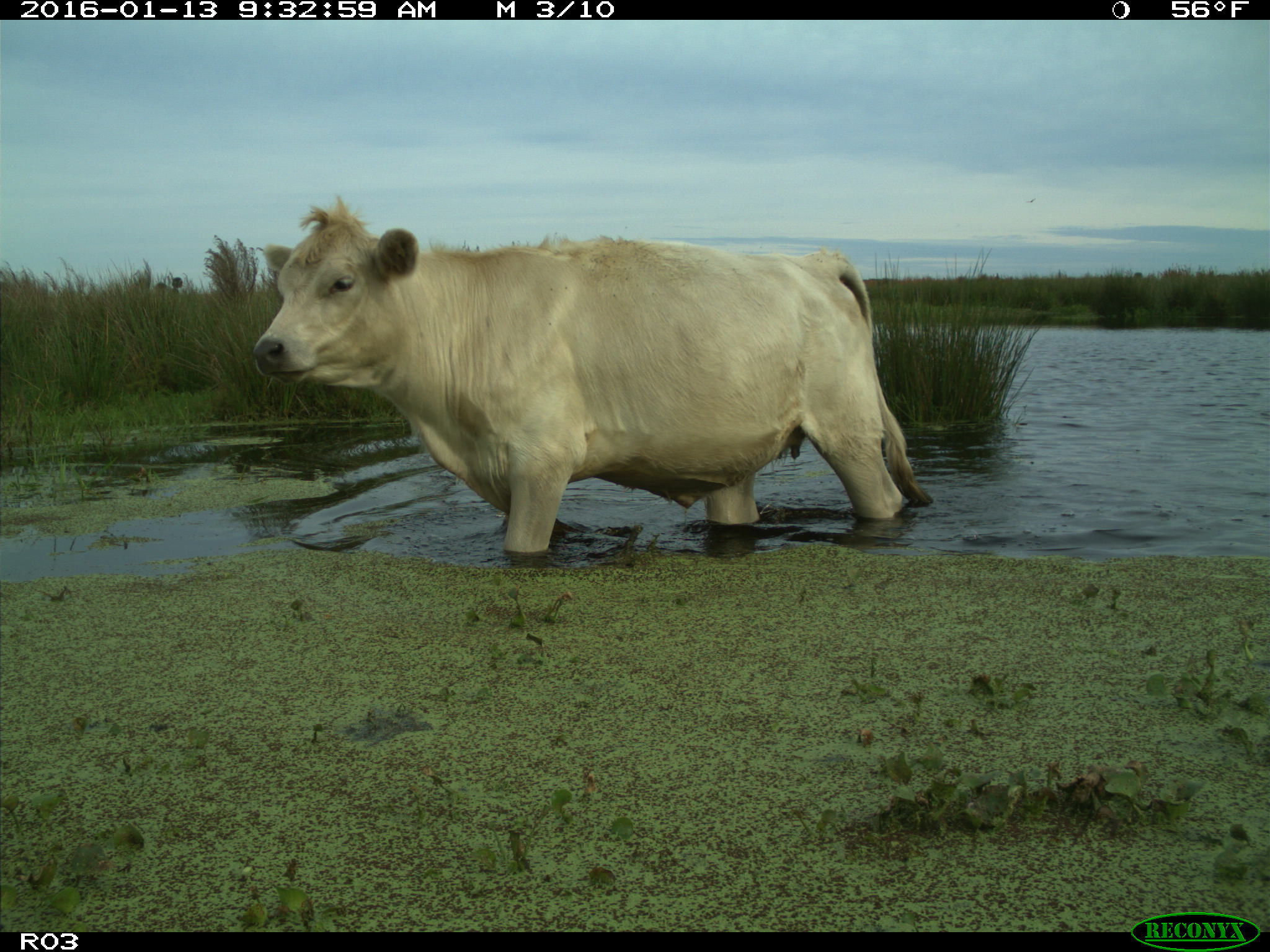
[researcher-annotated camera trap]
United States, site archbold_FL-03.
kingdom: Animalia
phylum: Chordata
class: Mammalia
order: Artiodactyla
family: Bovidae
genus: Bos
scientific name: Bos taurus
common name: domestic cow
Bos taurus (domestic cow).